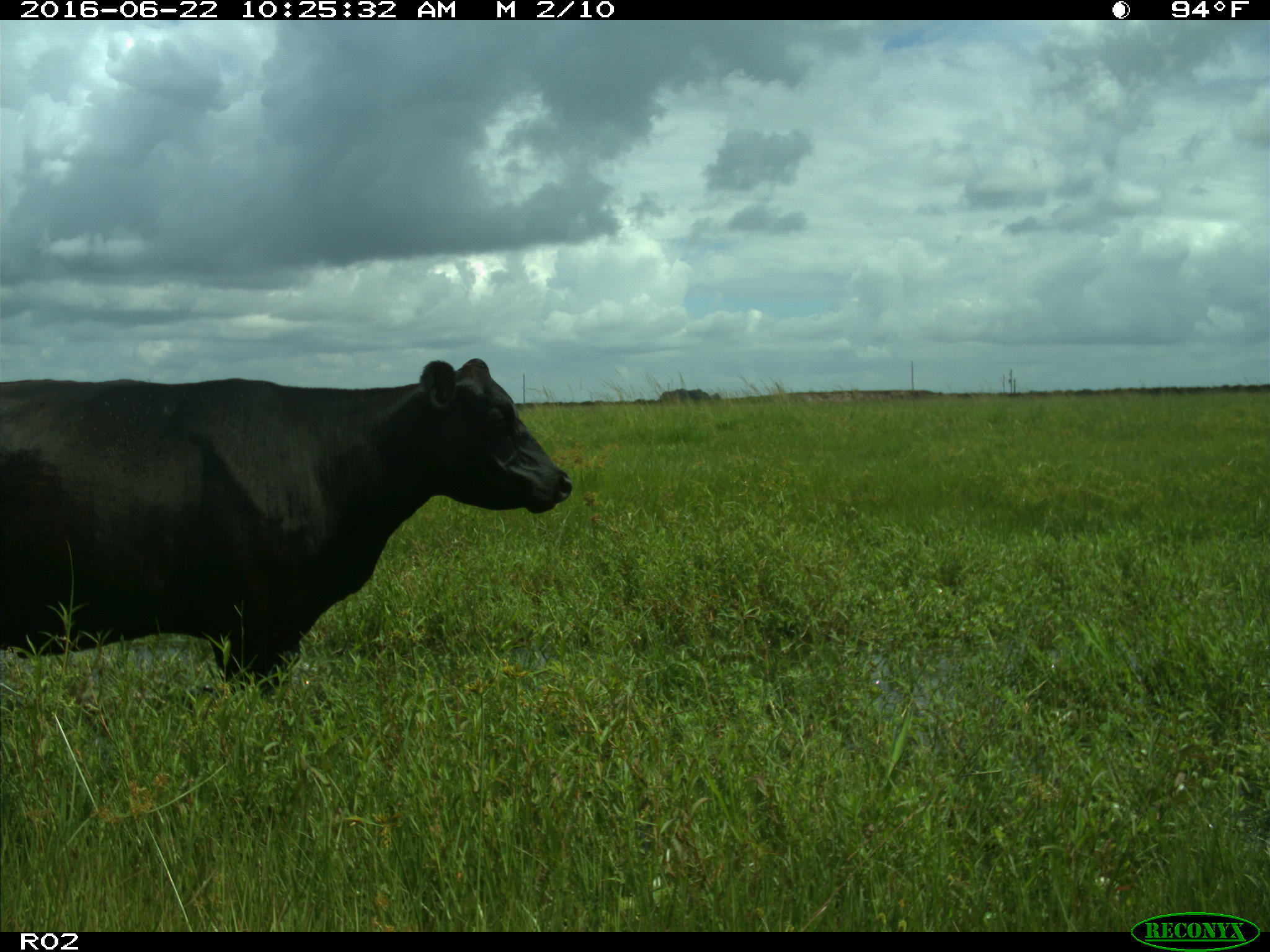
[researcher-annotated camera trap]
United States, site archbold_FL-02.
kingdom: Animalia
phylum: Chordata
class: Mammalia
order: Artiodactyla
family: Bovidae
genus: Bos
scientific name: Bos taurus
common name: domestic cow